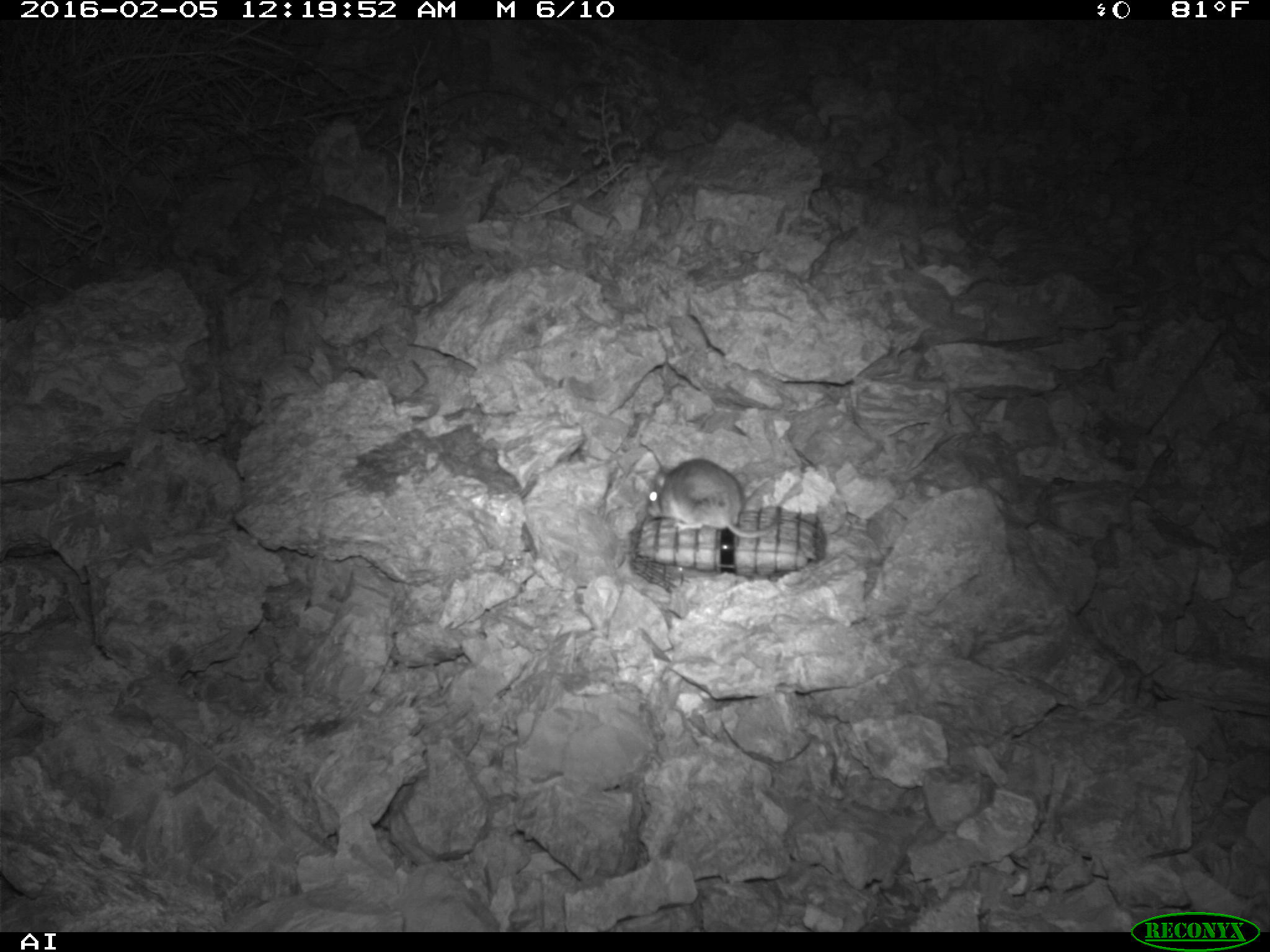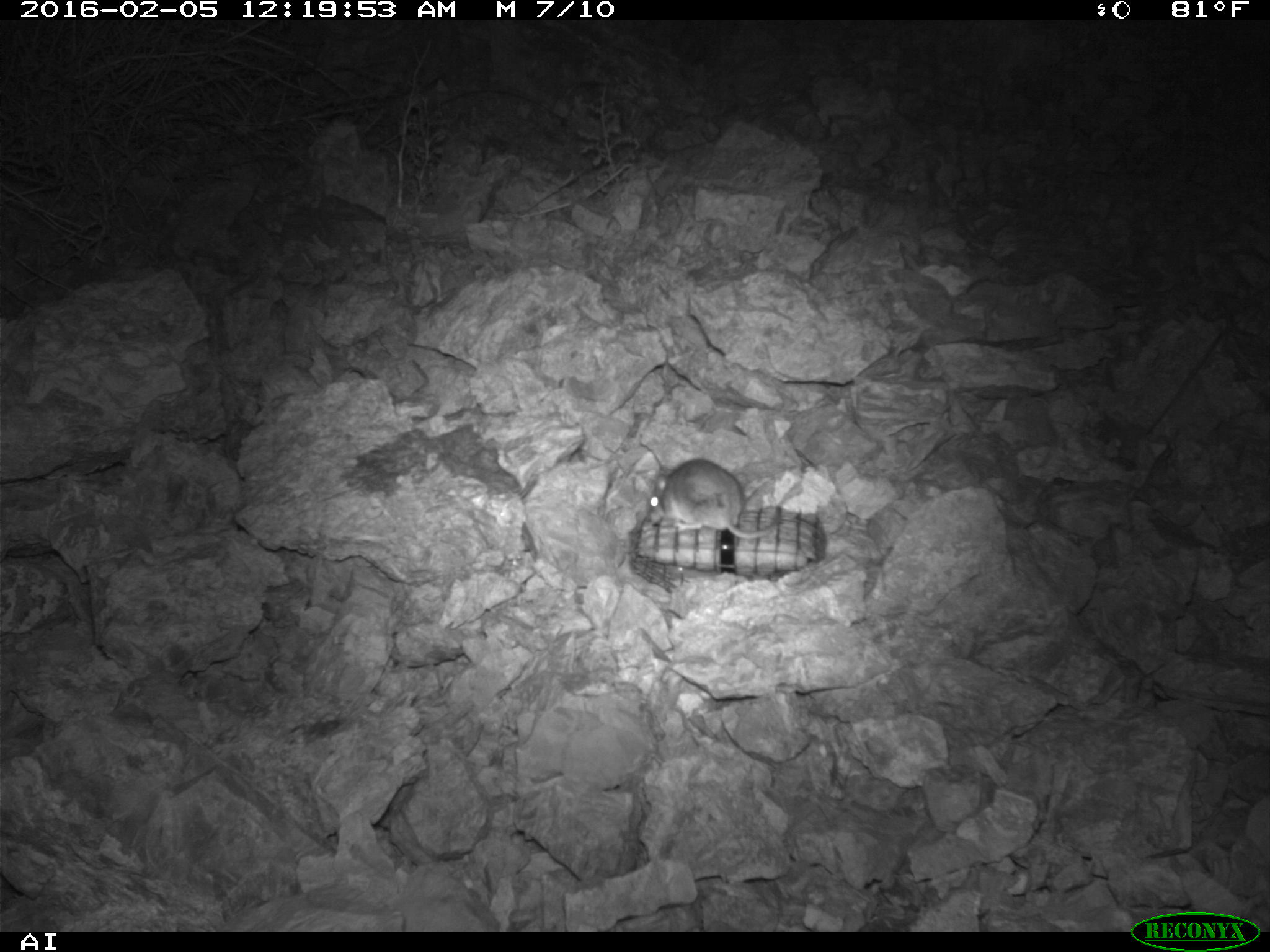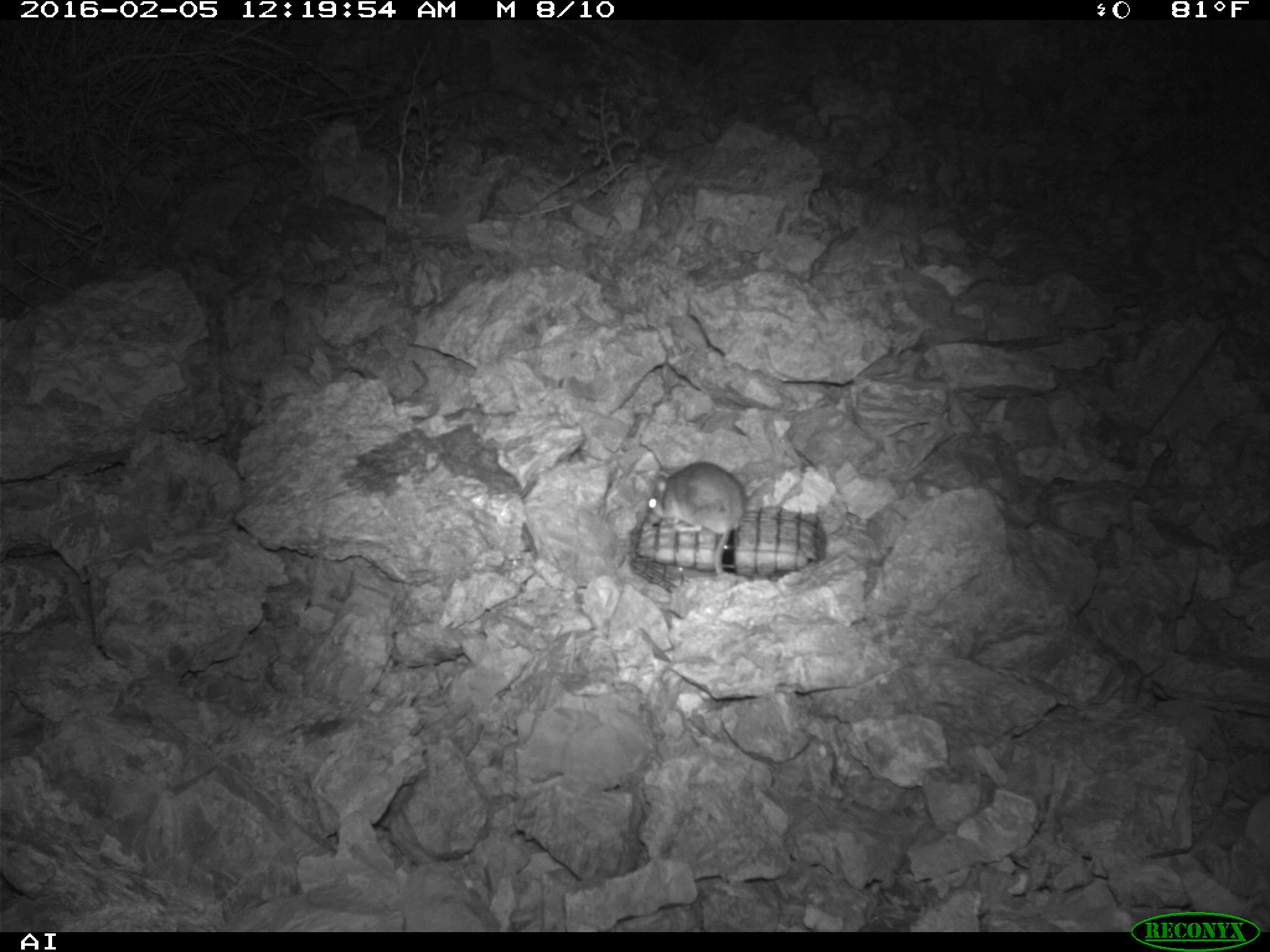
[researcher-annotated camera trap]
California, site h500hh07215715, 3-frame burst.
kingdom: Animalia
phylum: Chordata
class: Mammalia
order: Rodentia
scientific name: Rodentia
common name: rodent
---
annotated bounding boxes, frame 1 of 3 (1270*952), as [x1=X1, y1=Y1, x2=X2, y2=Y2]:
rodent: [x1=646, y1=460, x2=779, y2=539]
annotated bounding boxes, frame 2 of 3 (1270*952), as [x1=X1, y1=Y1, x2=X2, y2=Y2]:
rodent: [x1=647, y1=456, x2=783, y2=537]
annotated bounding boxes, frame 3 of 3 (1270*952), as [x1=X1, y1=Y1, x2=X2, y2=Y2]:
rodent: [x1=647, y1=461, x2=747, y2=578]